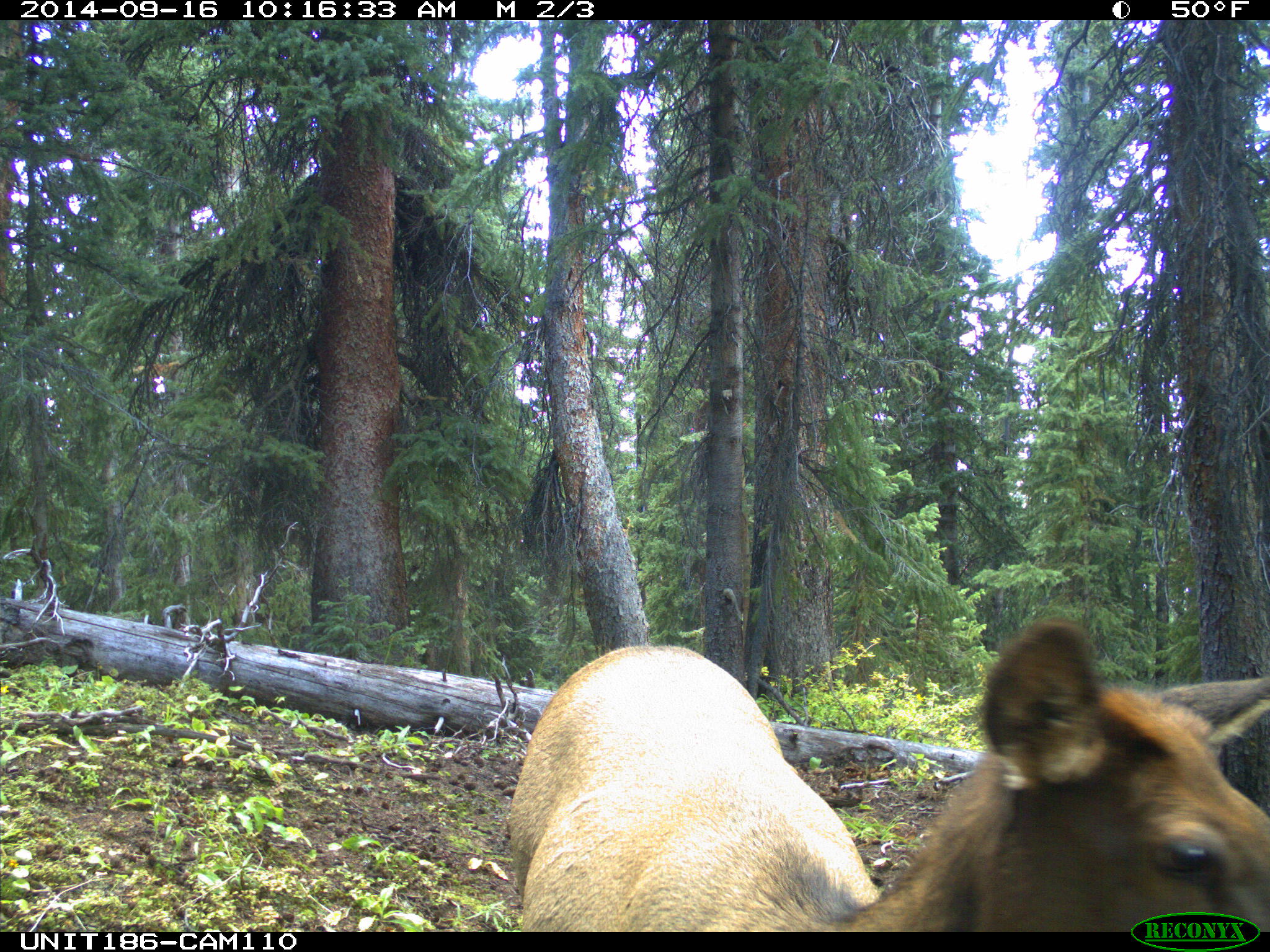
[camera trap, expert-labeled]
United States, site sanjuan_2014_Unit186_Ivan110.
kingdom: Animalia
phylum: Chordata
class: Mammalia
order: Artiodactyla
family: Cervidae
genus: Cervus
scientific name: Cervus elaphus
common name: red deer